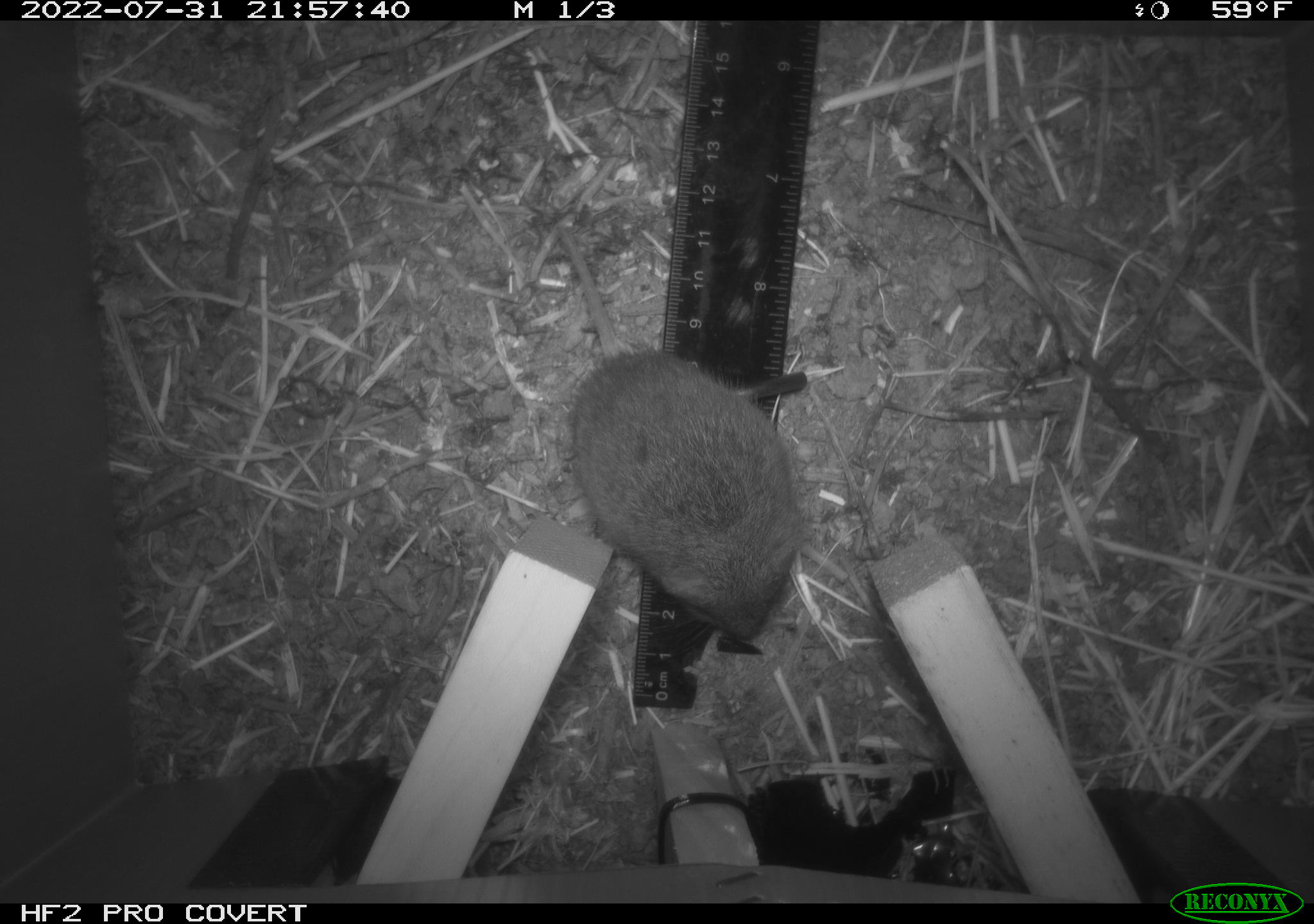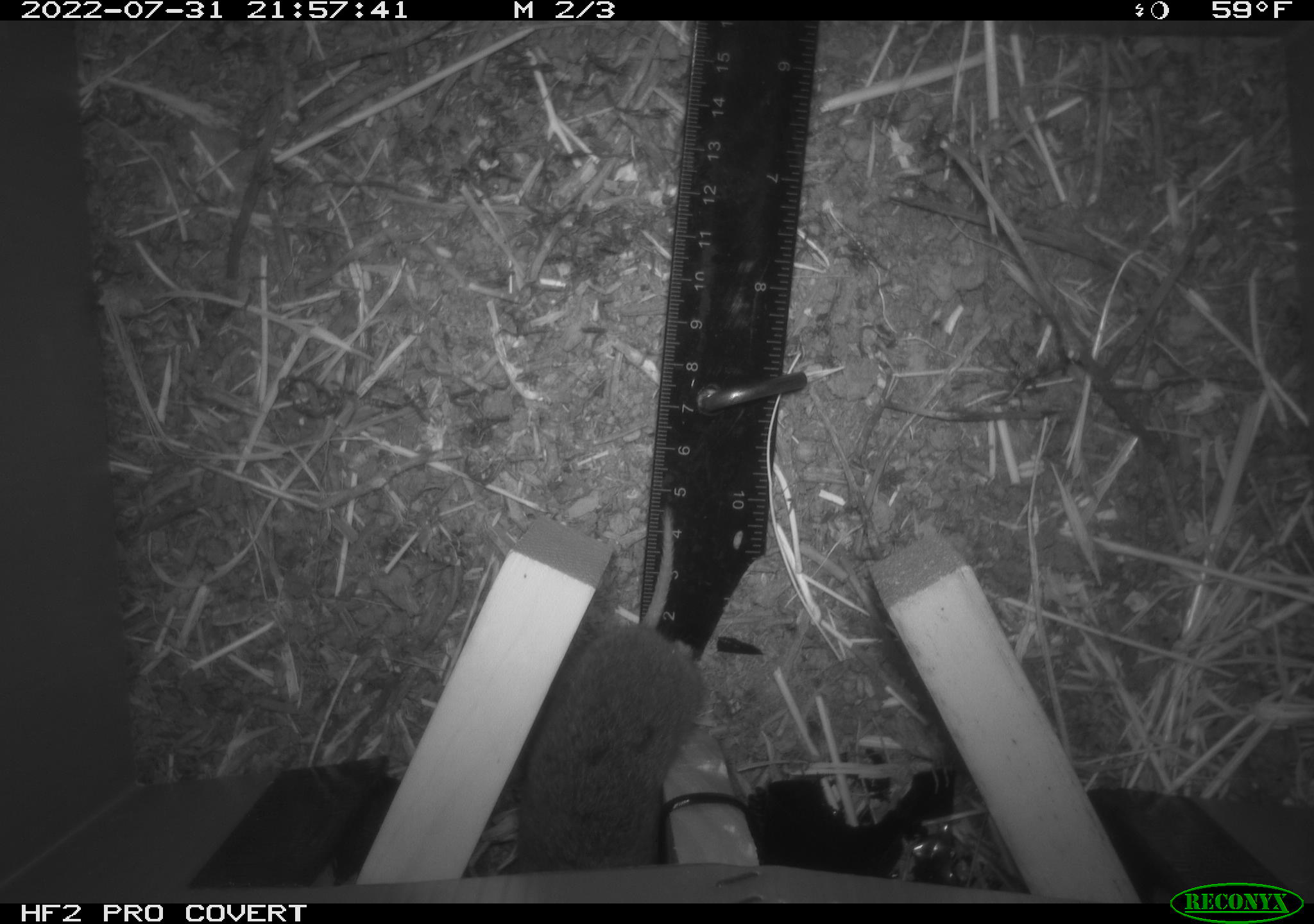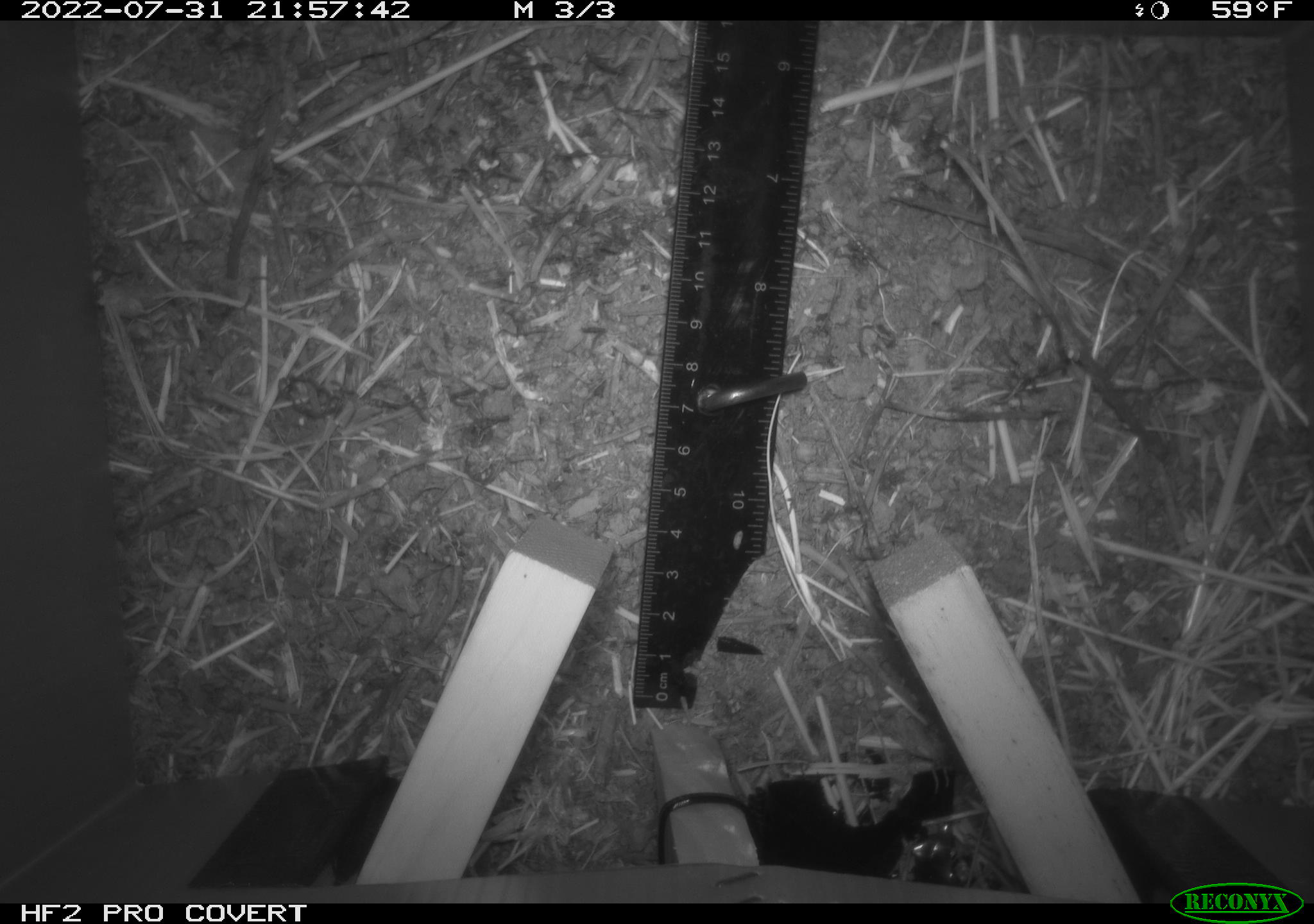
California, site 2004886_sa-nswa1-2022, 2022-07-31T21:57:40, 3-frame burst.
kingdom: Animalia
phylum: Chordata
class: Mammalia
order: Rodentia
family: Cricetidae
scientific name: Cricetidae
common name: hamsters, voles, lemmings, and allies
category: cricetidae family